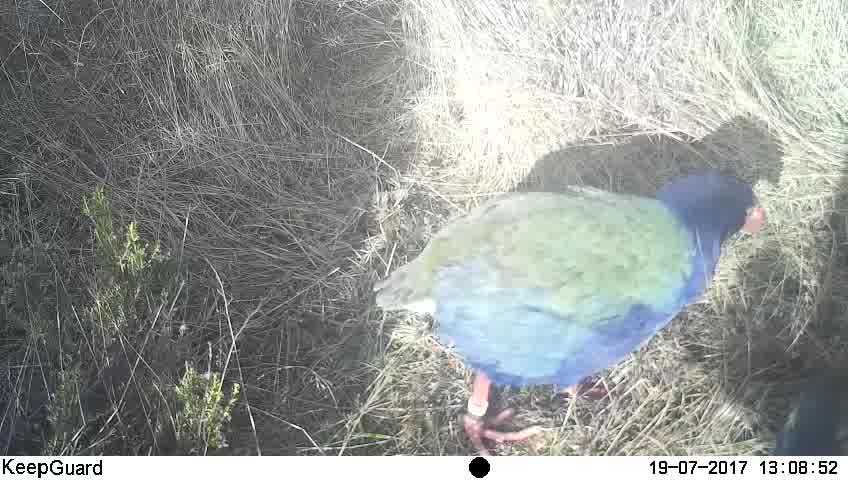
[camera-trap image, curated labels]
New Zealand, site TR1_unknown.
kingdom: Animalia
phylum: Chordata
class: Aves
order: Gruiformes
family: Rallidae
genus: Porphyrio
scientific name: Porphyrio mantelli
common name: takahe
Takahe (Porphyrio mantelli).